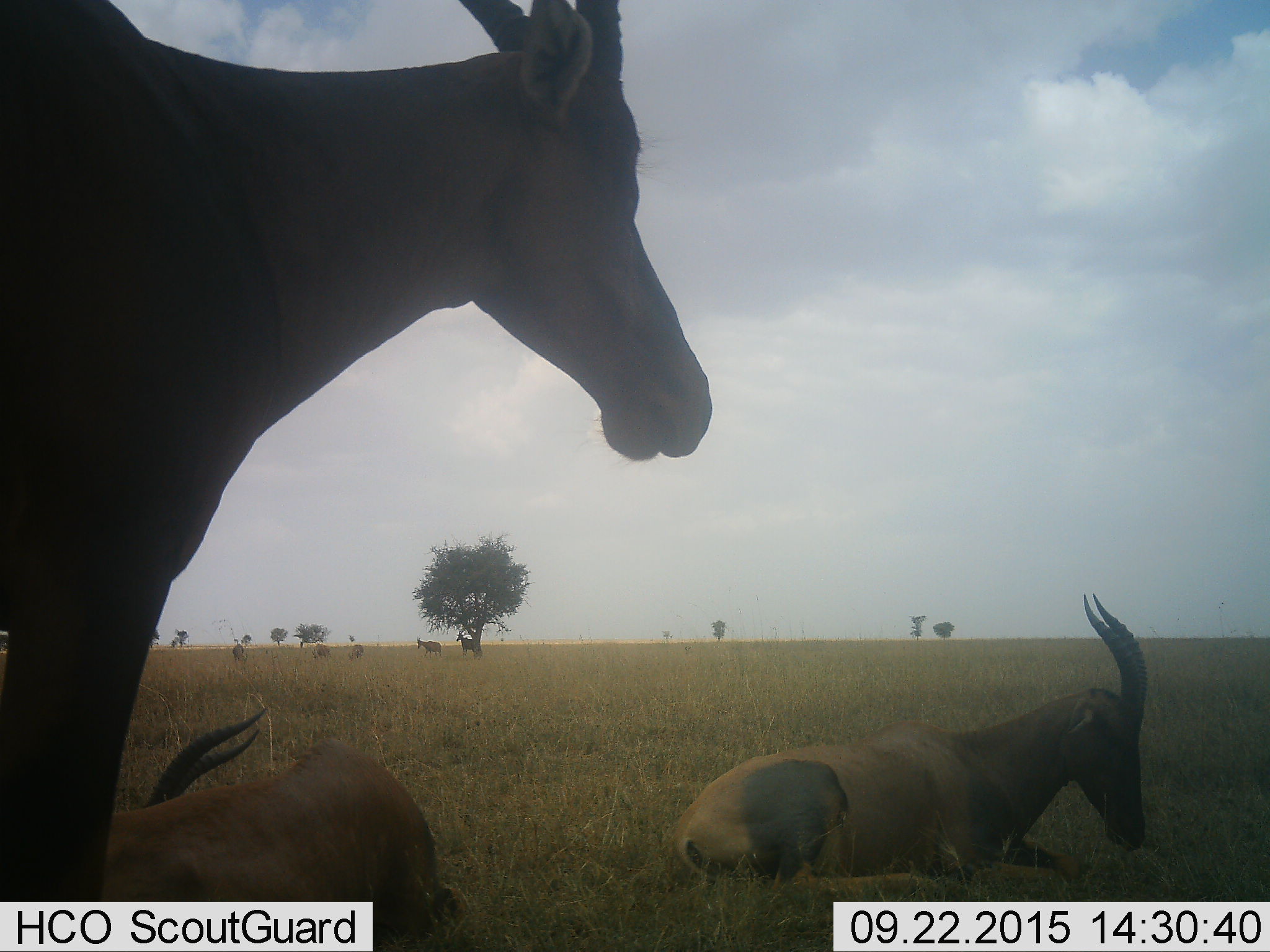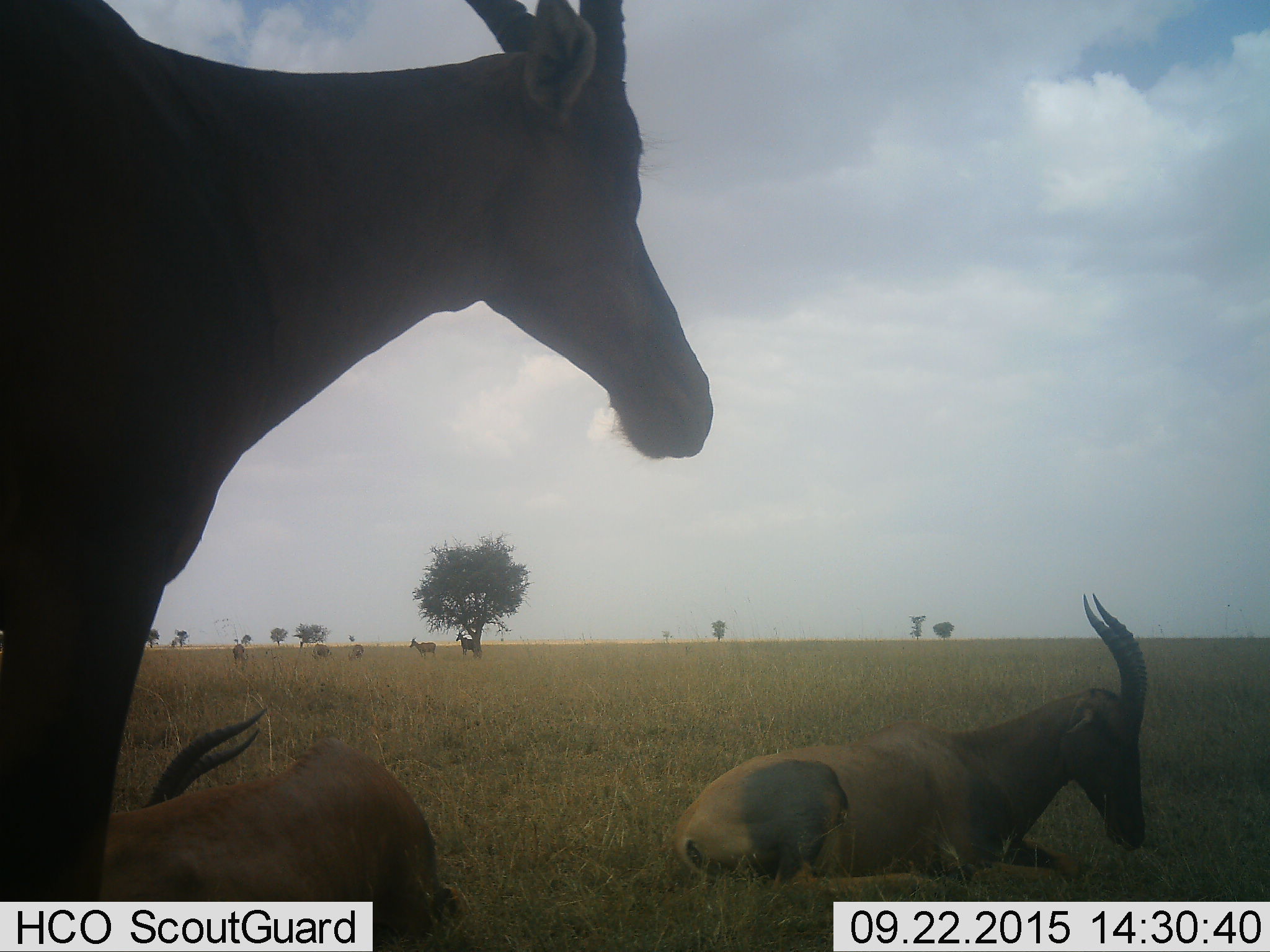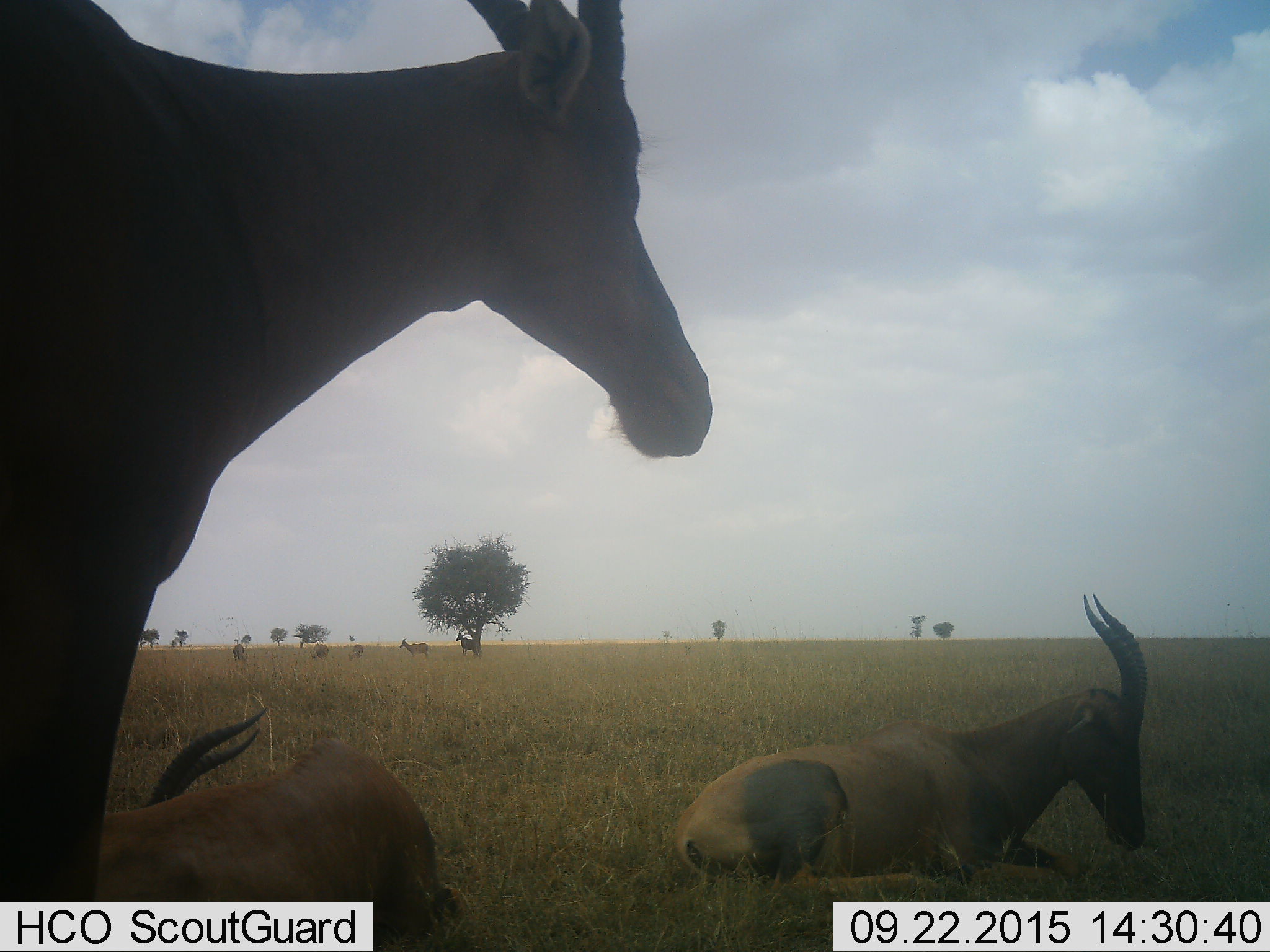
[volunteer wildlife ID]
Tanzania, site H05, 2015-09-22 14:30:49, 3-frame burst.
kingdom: Animalia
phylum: Chordata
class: Mammalia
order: Artiodactyla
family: Bovidae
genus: Damaliscus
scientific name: Damaliscus lunatus jimela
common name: topi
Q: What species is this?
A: Topi (Damaliscus lunatus jimela).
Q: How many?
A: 8.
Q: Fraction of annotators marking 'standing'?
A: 70%.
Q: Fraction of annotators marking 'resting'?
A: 100%.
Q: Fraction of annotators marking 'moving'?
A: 20%.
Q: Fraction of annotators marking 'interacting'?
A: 0%.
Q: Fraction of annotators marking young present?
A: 0%.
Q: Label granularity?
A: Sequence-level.